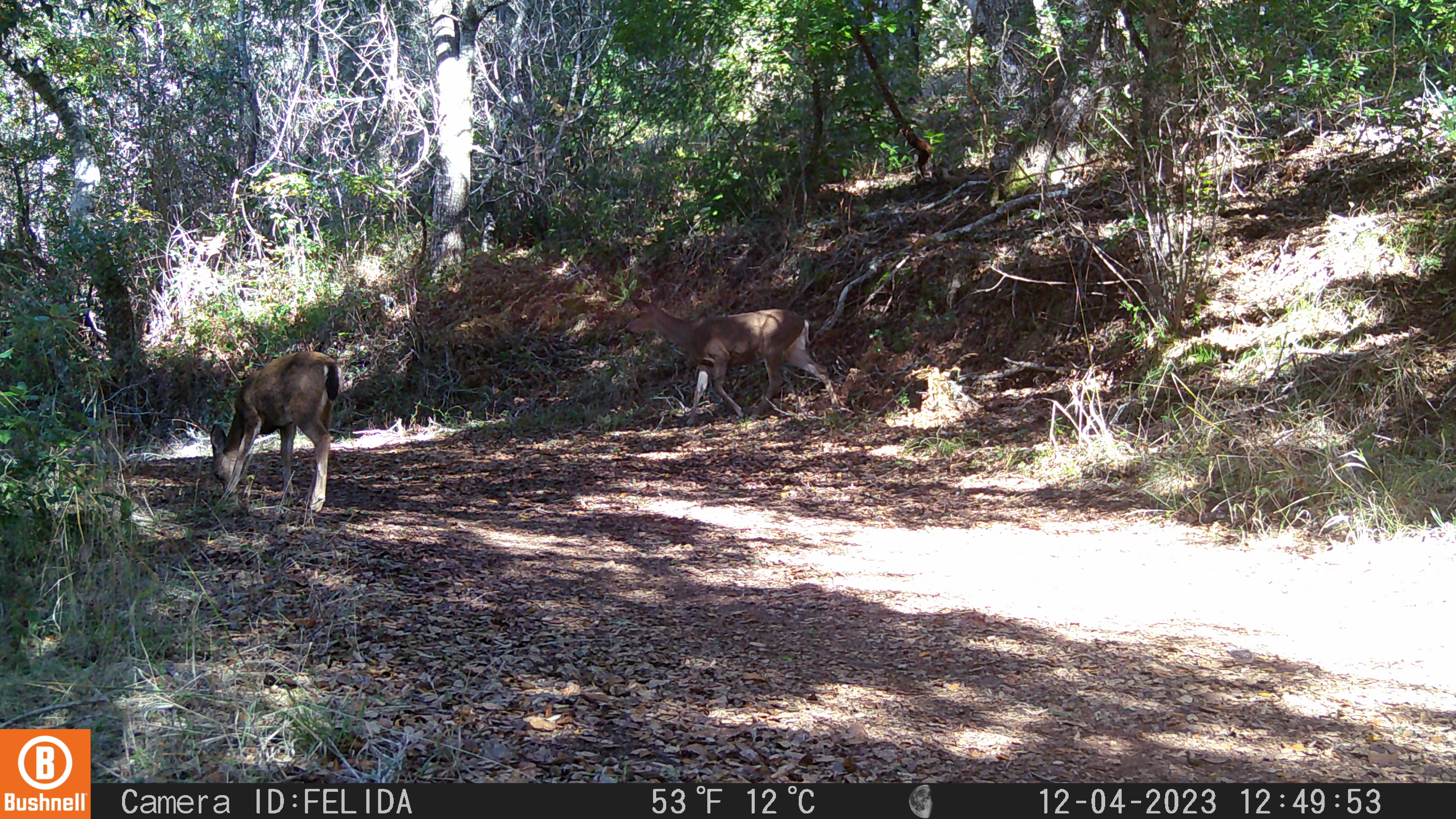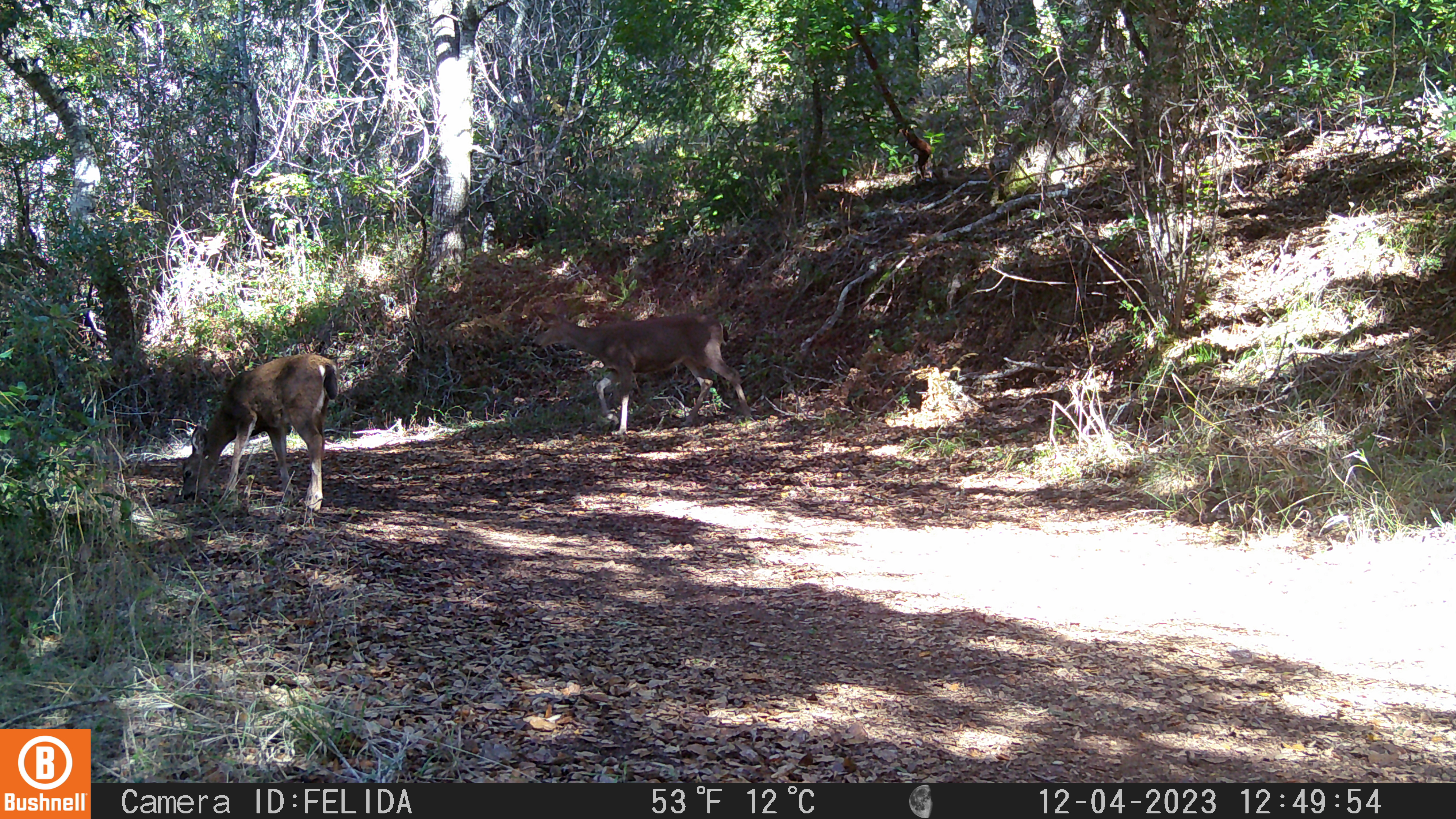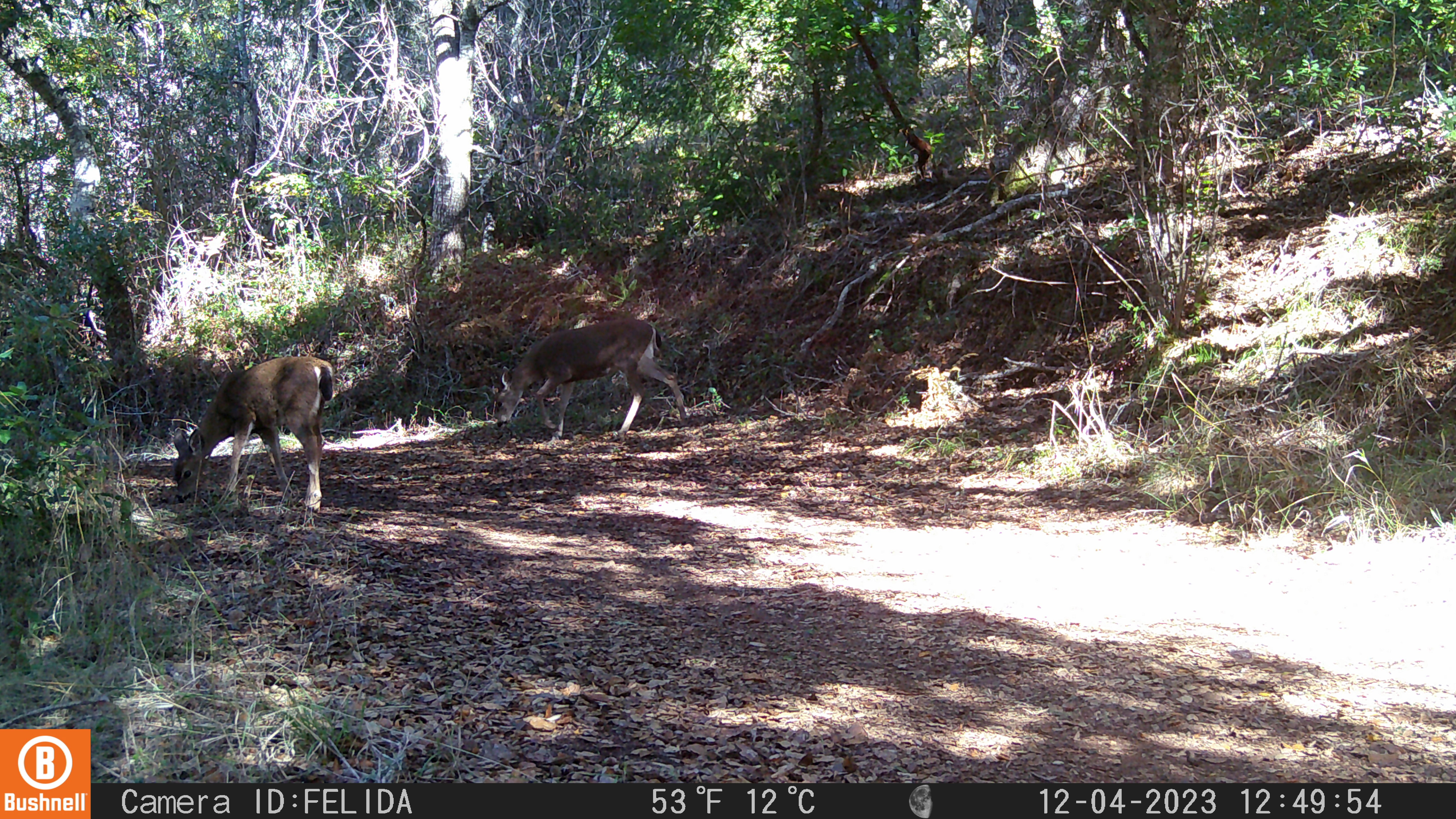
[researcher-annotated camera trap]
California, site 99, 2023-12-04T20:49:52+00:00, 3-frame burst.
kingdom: Animalia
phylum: Chordata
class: Mammalia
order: Artiodactyla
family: Cervidae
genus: Odocoileus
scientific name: Odocoileus hemionus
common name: mule deer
Mule deer (Odocoileus hemionus).